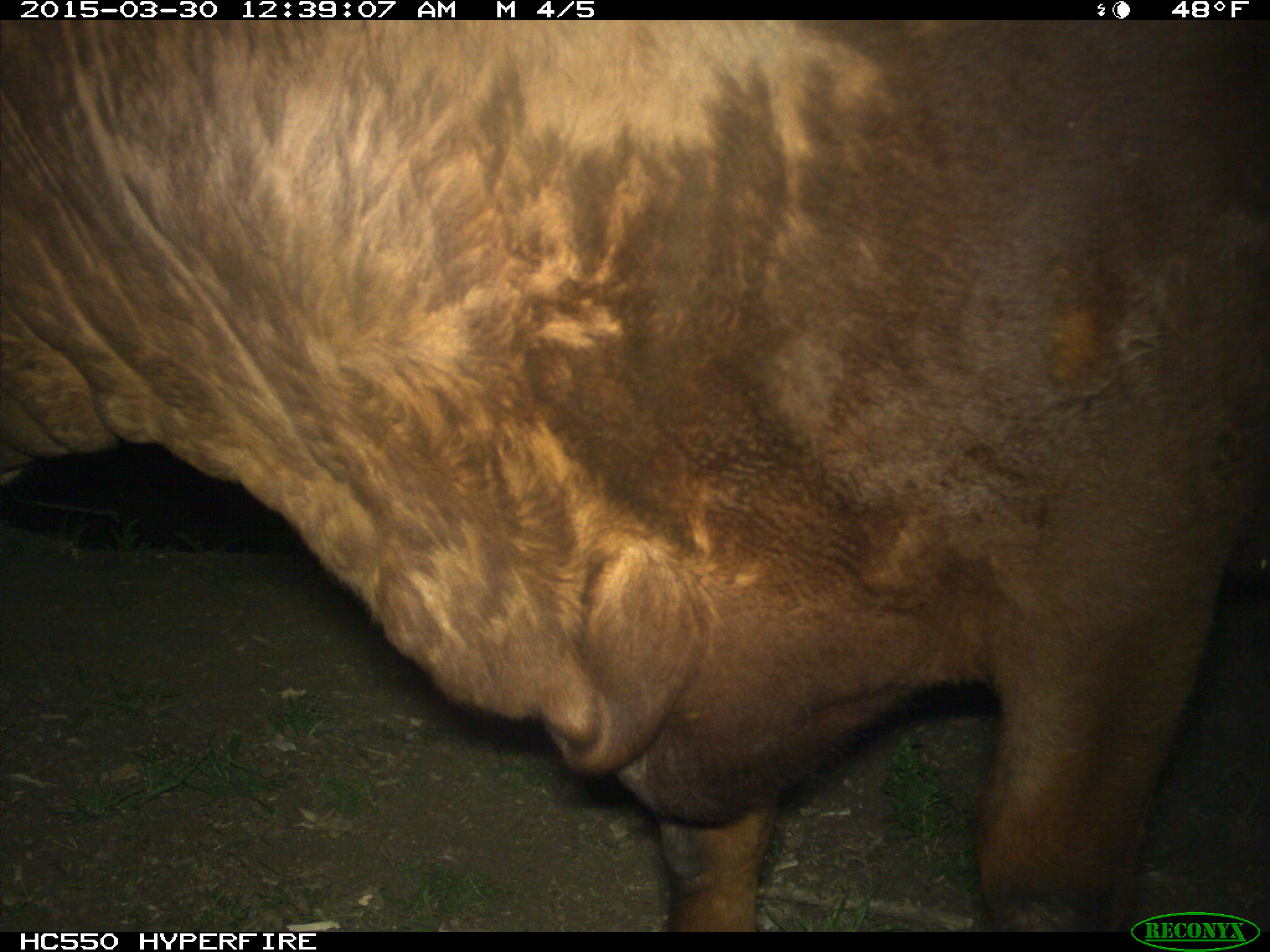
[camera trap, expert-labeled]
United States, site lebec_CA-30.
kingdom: Animalia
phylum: Chordata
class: Mammalia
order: Artiodactyla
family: Bovidae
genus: Bos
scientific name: Bos taurus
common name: domestic cow